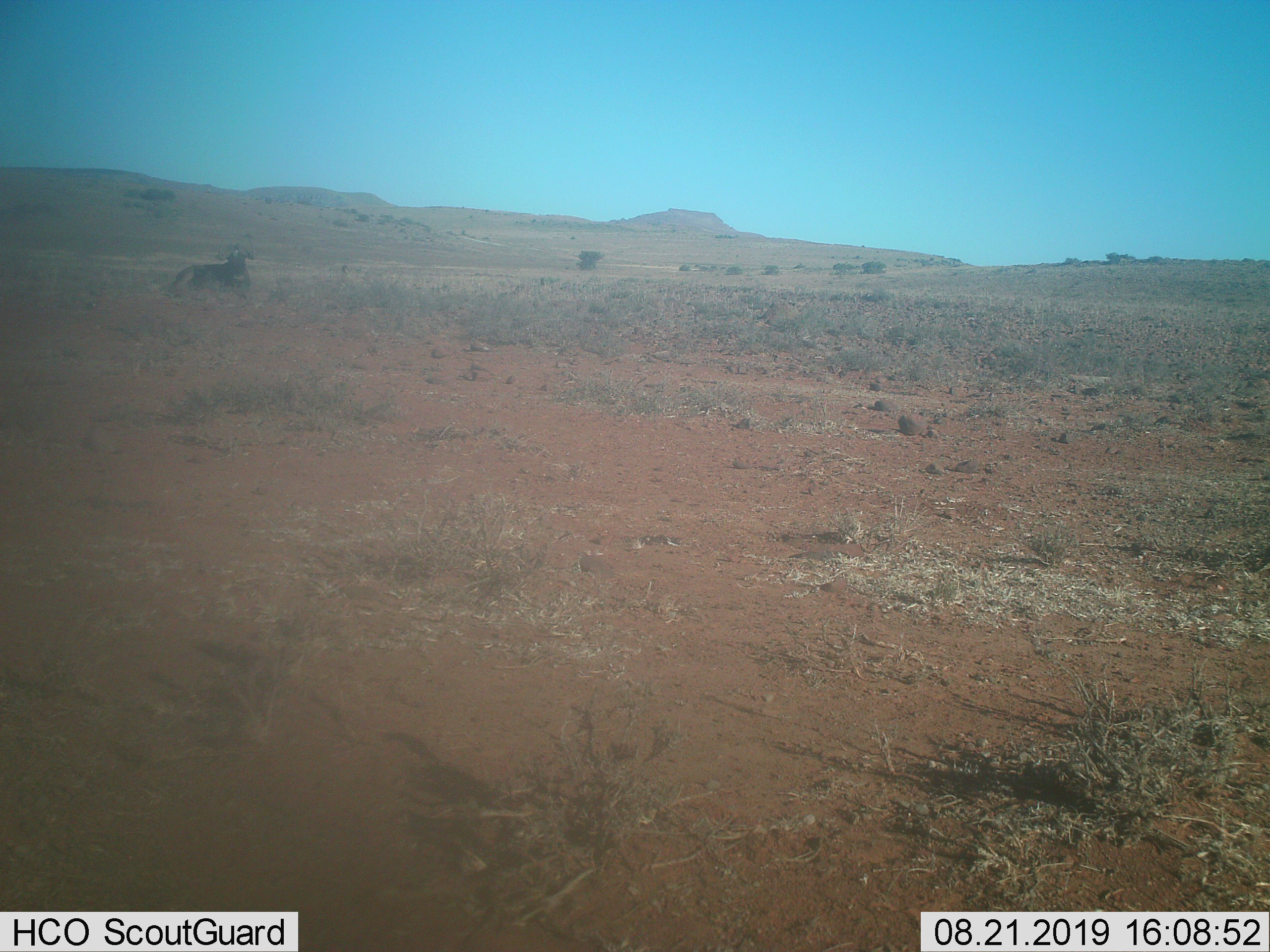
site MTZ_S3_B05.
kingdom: Animalia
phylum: Chordata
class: Mammalia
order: Artiodactyla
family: Bovidae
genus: Syncerus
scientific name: Syncerus caffer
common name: african buffalo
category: buffalo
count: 1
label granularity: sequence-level